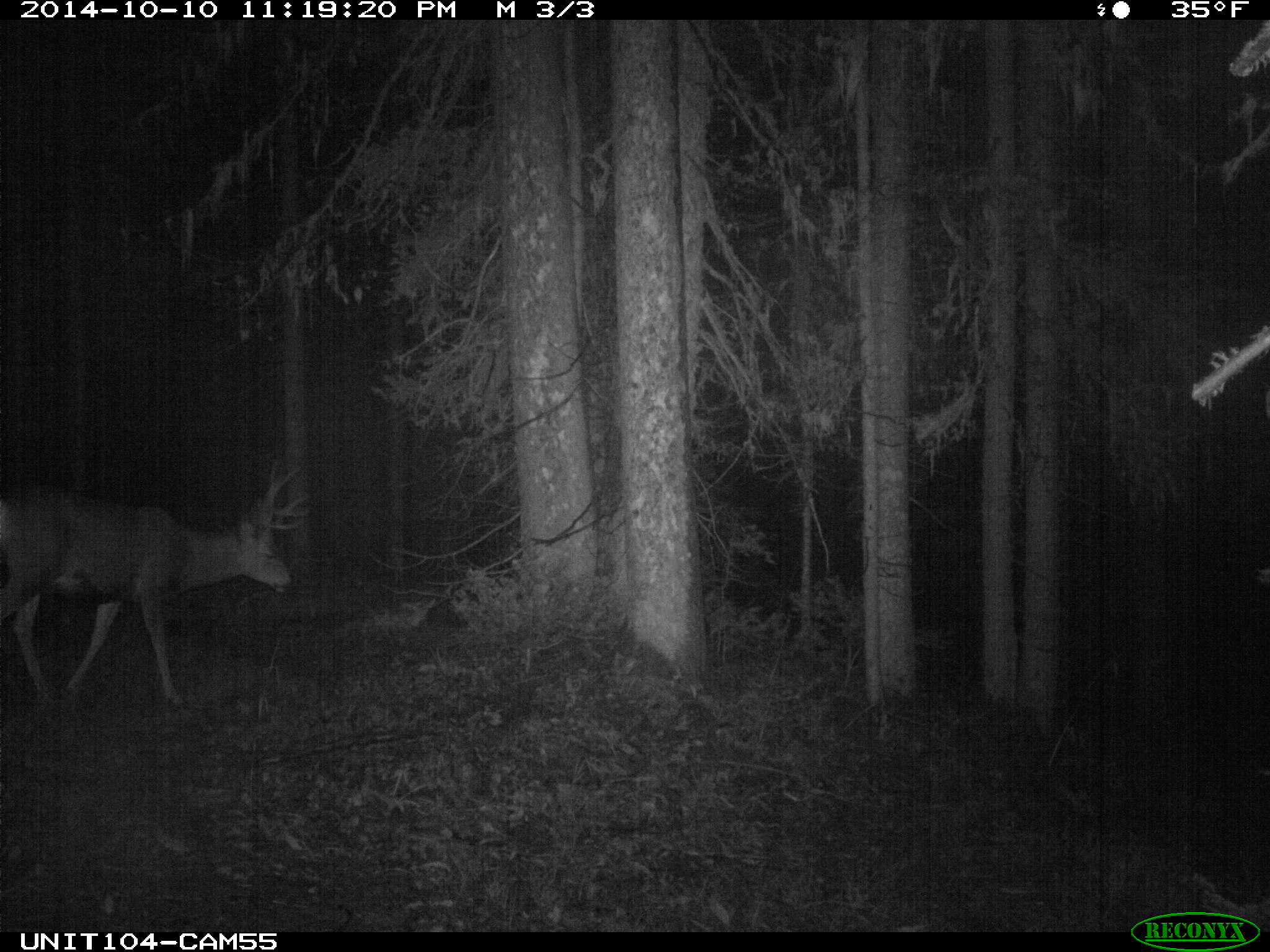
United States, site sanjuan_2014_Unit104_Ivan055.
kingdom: Animalia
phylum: Chordata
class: Mammalia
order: Artiodactyla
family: Cervidae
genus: Odocoileus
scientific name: Odocoileus hemionus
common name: mule deer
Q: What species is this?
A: Odocoileus hemionus (mule deer).